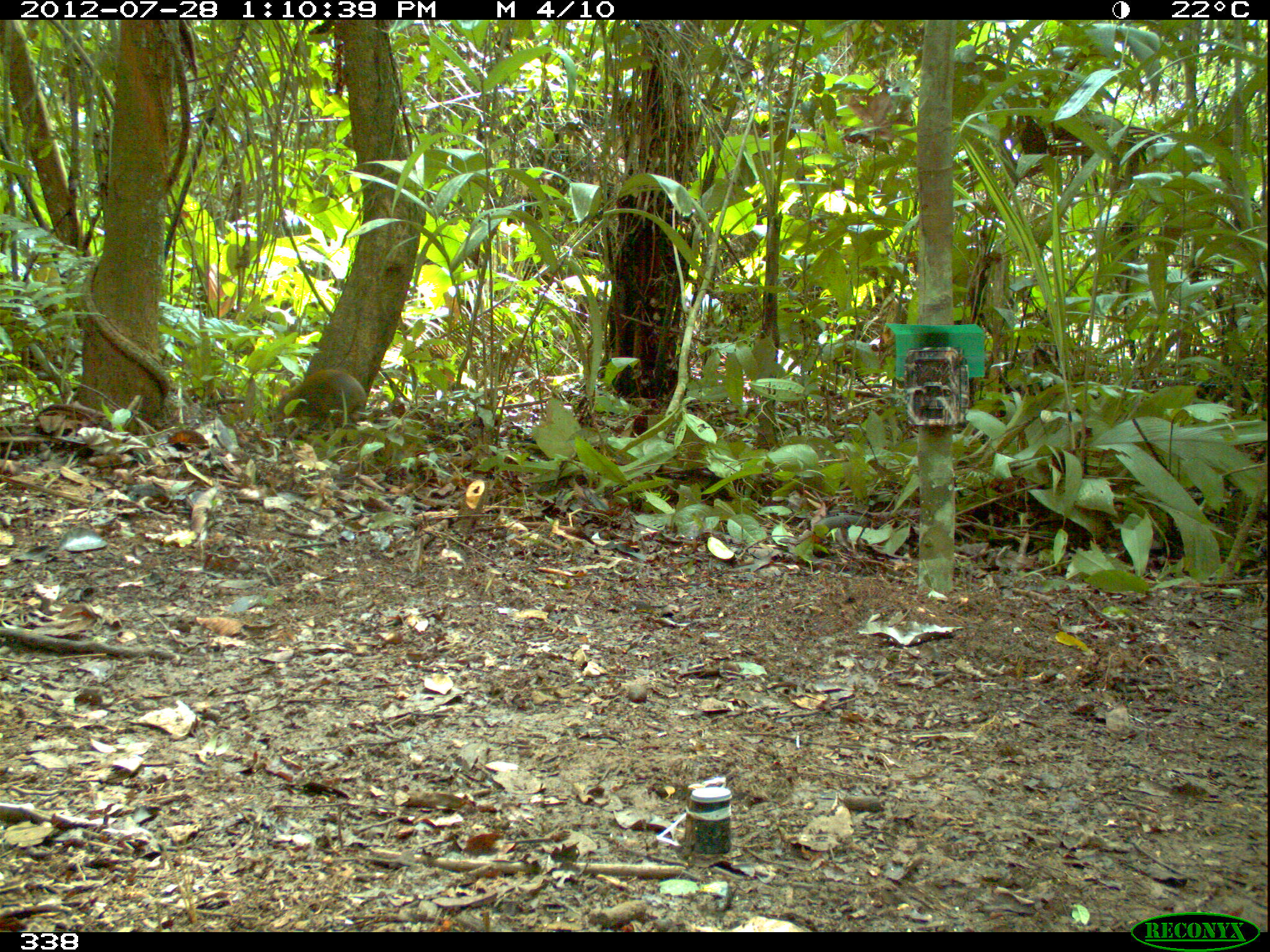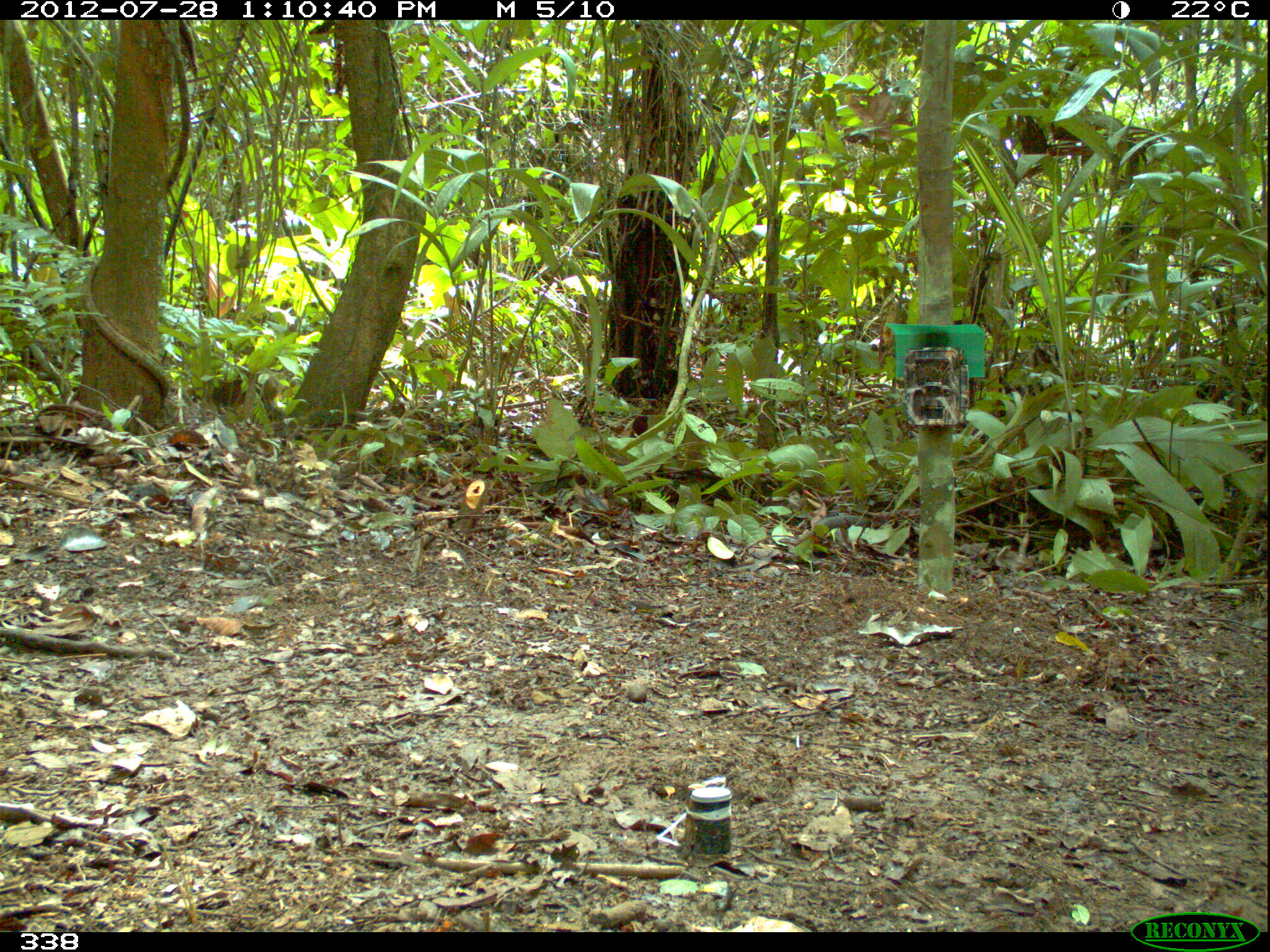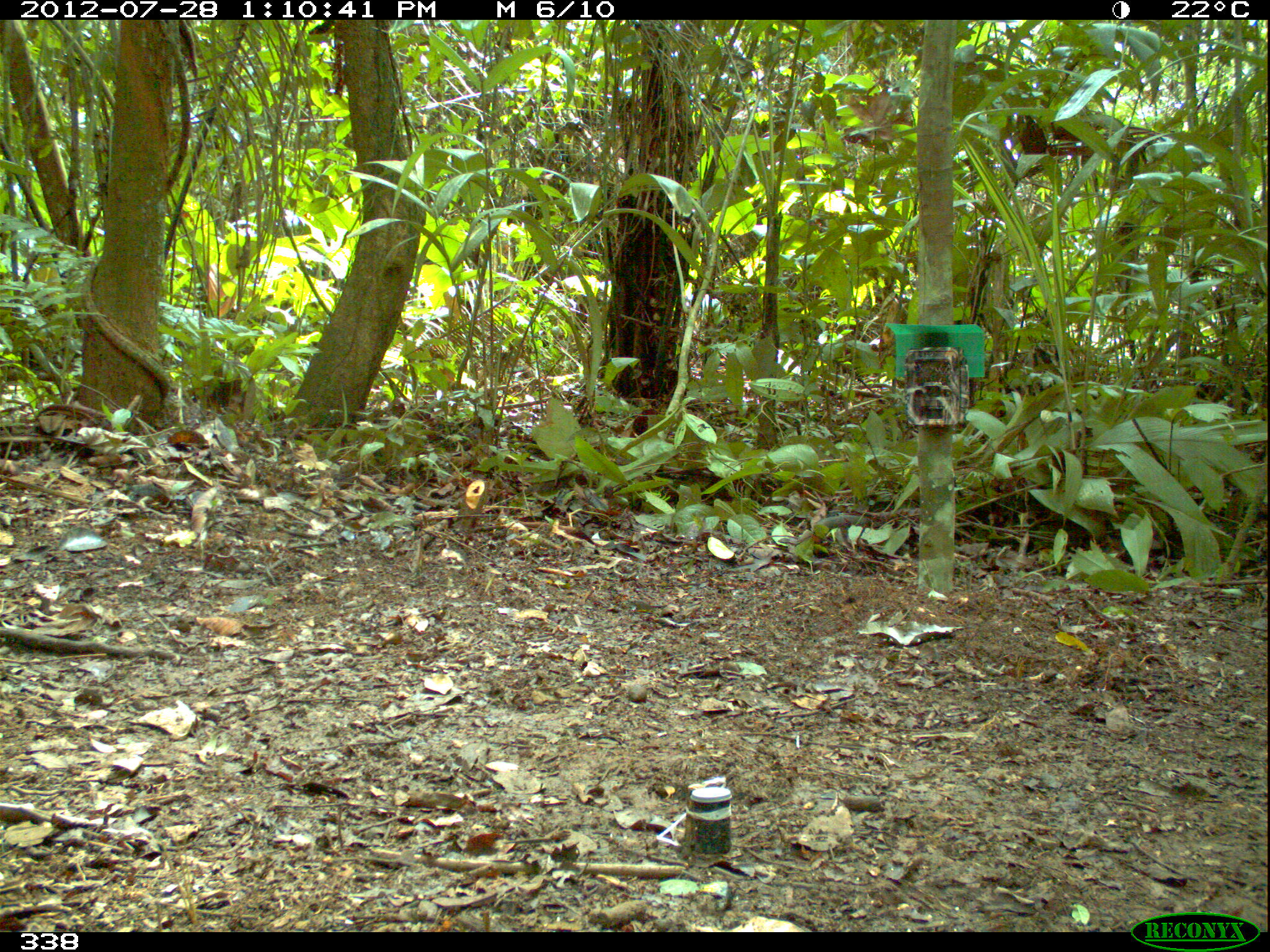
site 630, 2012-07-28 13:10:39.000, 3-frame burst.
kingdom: Animalia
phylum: Chordata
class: Mammalia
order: Rodentia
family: Dasyproctidae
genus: Dasyprocta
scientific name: Dasyprocta punctata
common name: central american agouti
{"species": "Dasyprocta punctata (central american agouti)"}